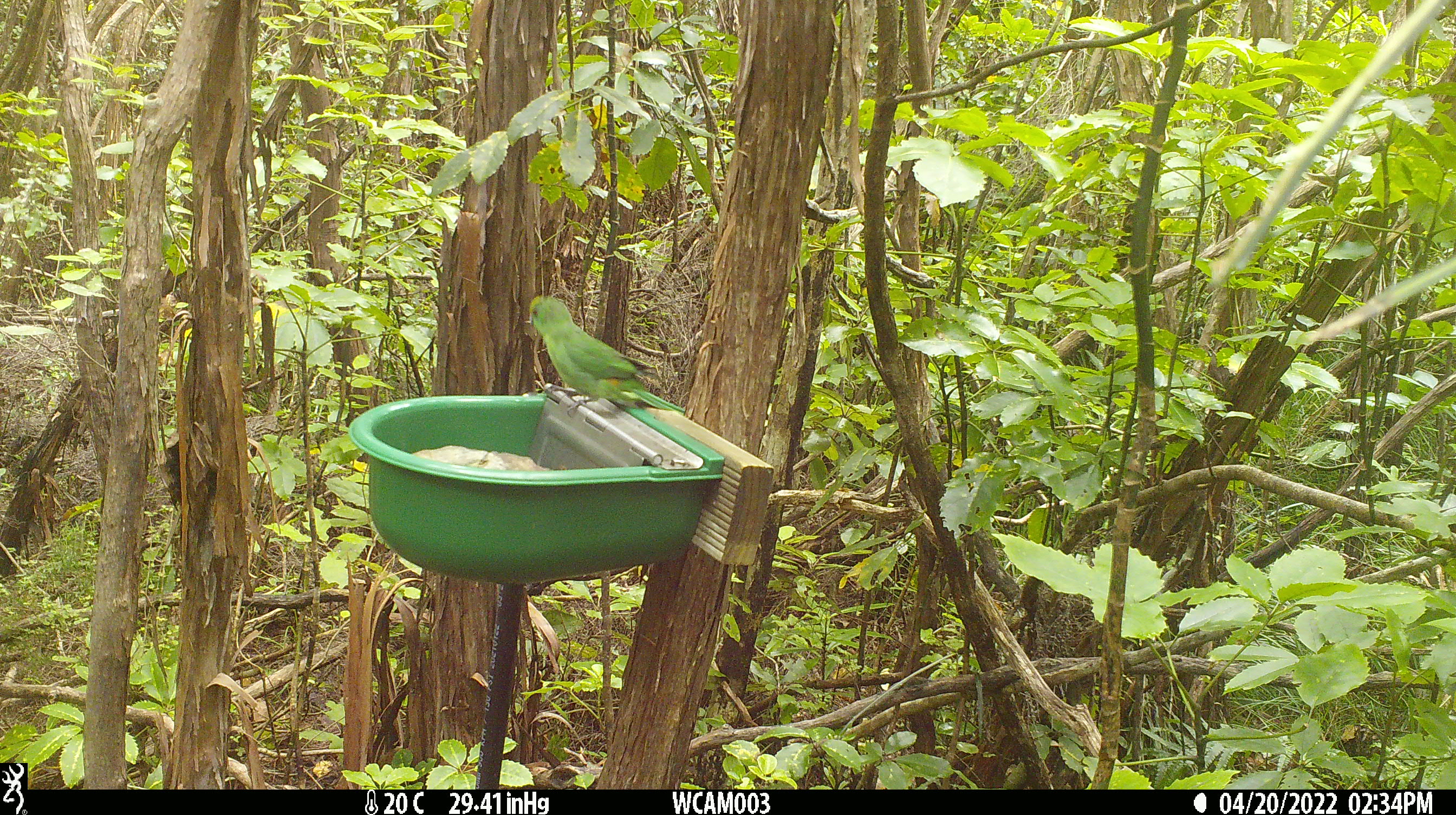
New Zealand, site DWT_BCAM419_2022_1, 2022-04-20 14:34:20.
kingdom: Animalia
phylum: Chordata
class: Aves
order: Psittaciformes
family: Psittaculidae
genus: Cyanoramphus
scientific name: Cyanoramphus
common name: parakeet